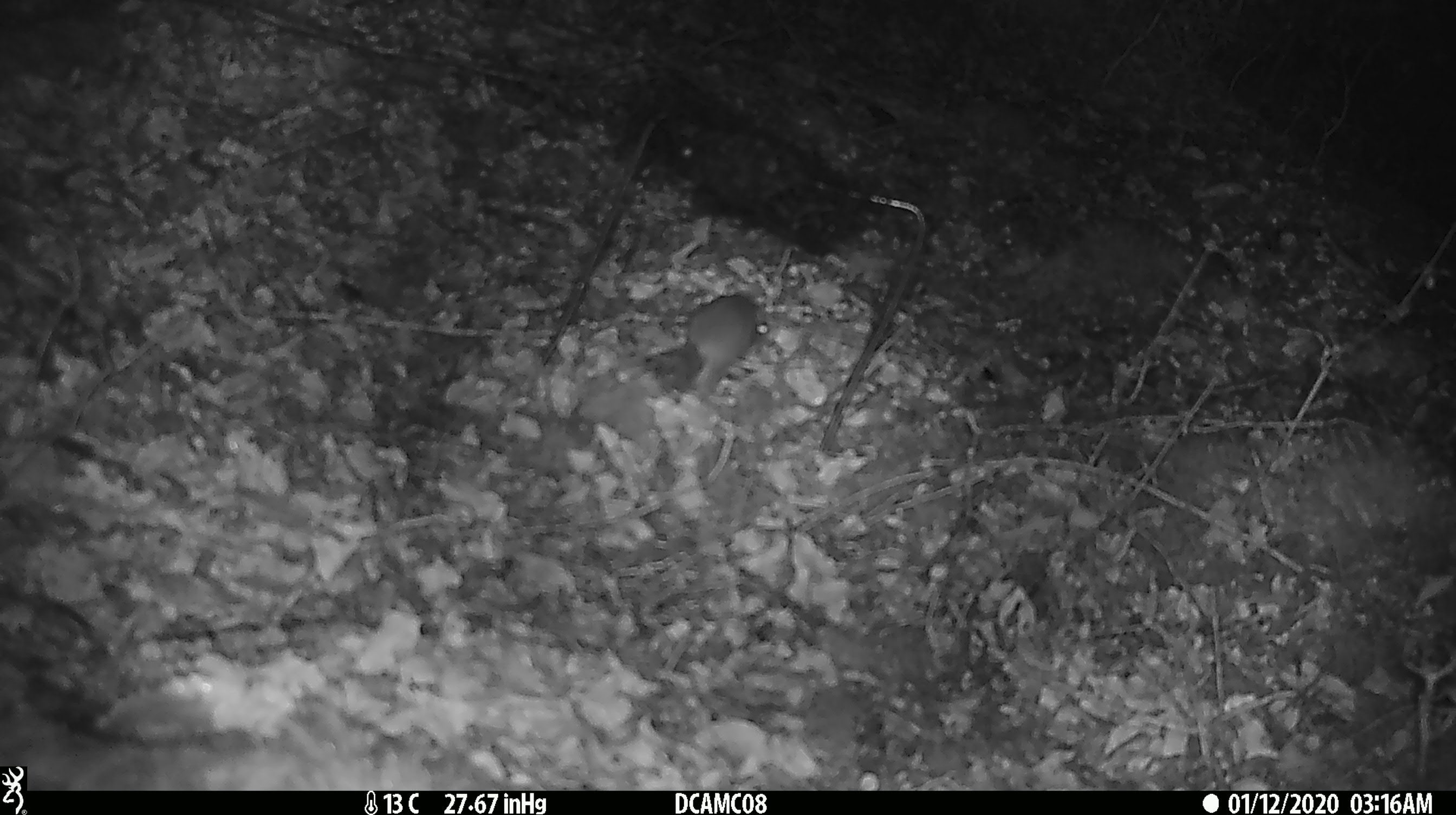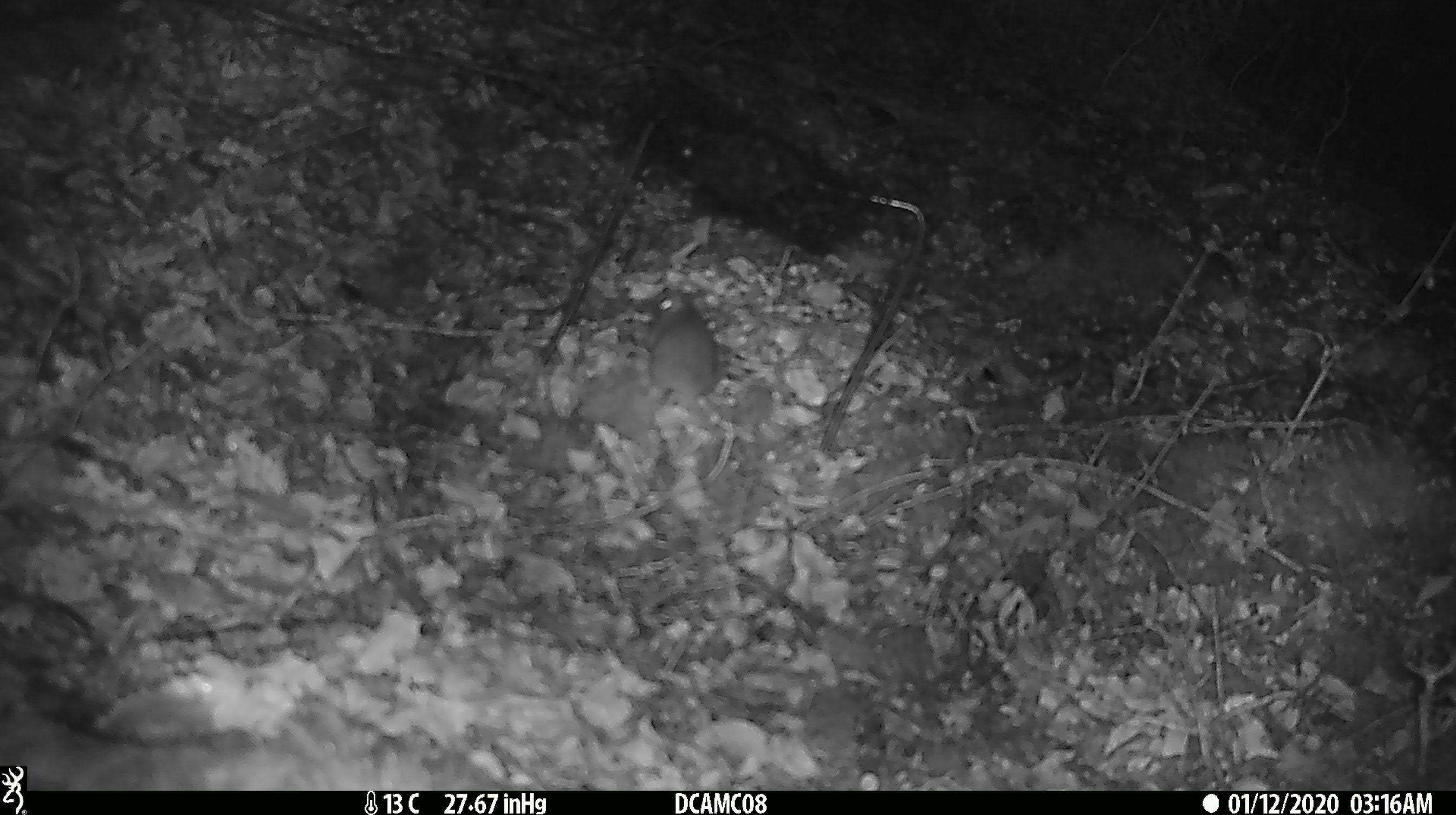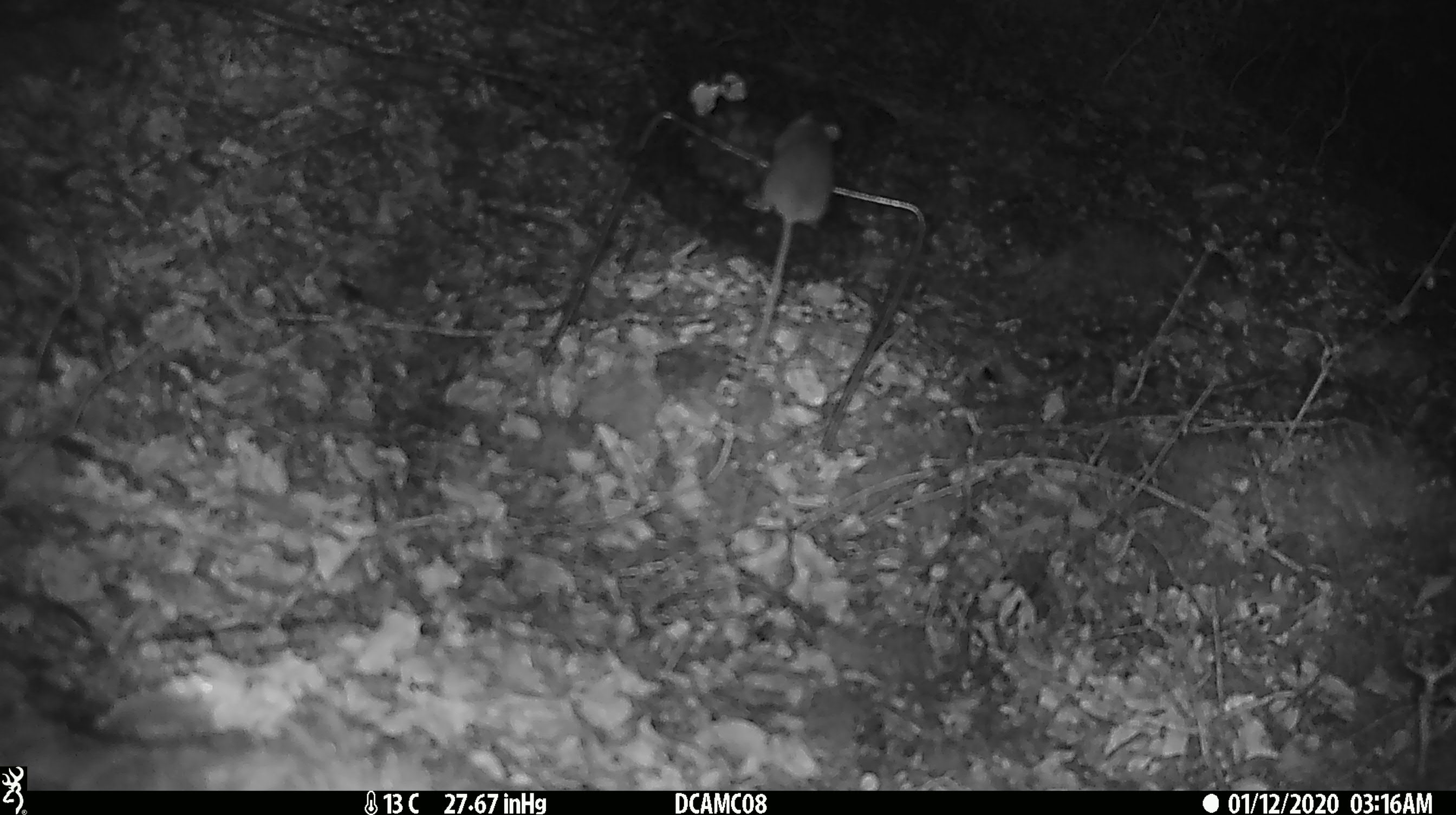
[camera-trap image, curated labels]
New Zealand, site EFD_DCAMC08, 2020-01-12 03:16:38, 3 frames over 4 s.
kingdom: Animalia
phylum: Chordata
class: Mammalia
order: Rodentia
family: Muridae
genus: Mus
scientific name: Mus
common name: mouse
Mouse (Mus).